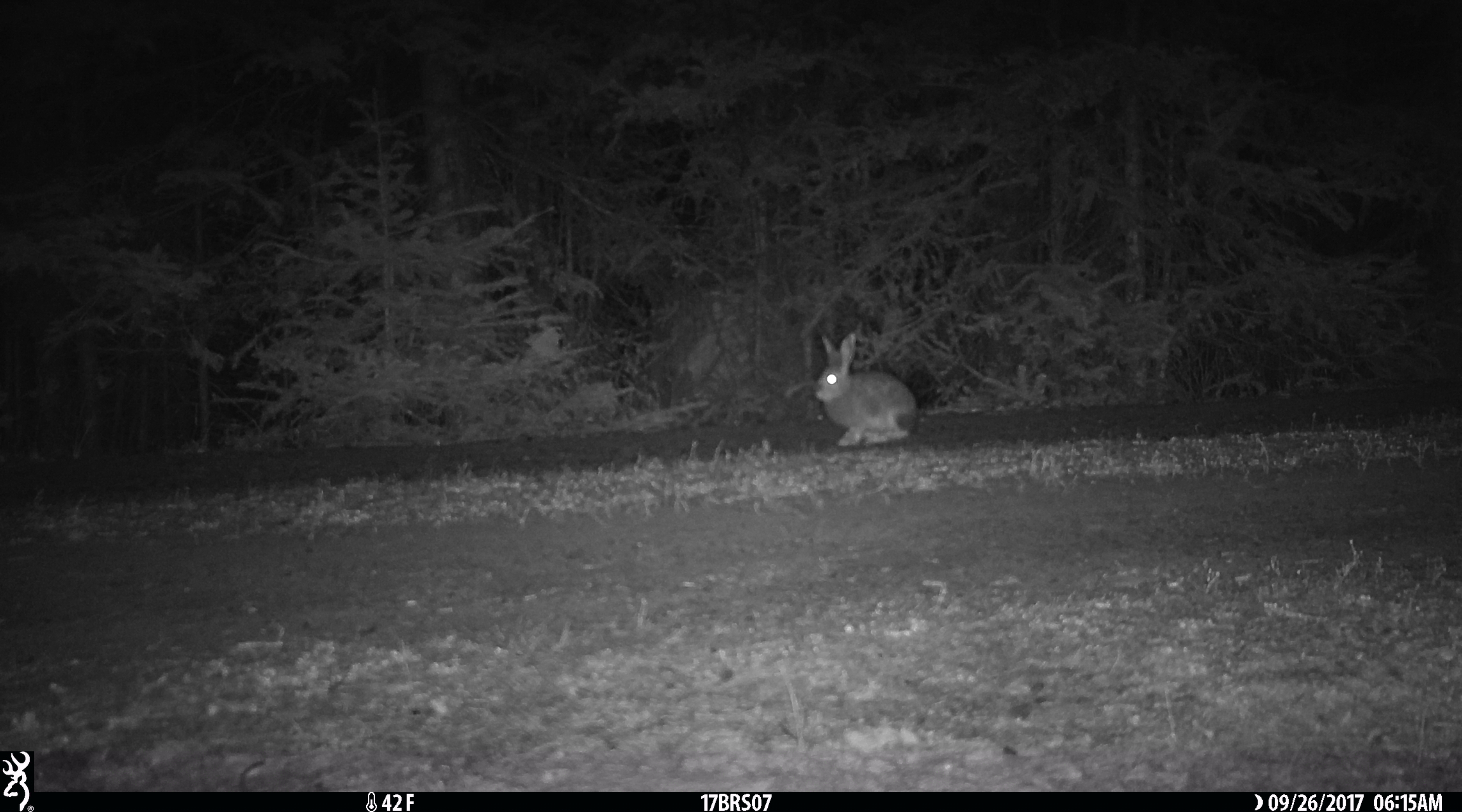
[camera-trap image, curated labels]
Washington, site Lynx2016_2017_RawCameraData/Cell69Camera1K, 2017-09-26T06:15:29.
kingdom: Animalia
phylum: Chordata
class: Mammalia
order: Lagomorpha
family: Leporidae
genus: Lepus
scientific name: Lepus americanus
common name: snowshoe hare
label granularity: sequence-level